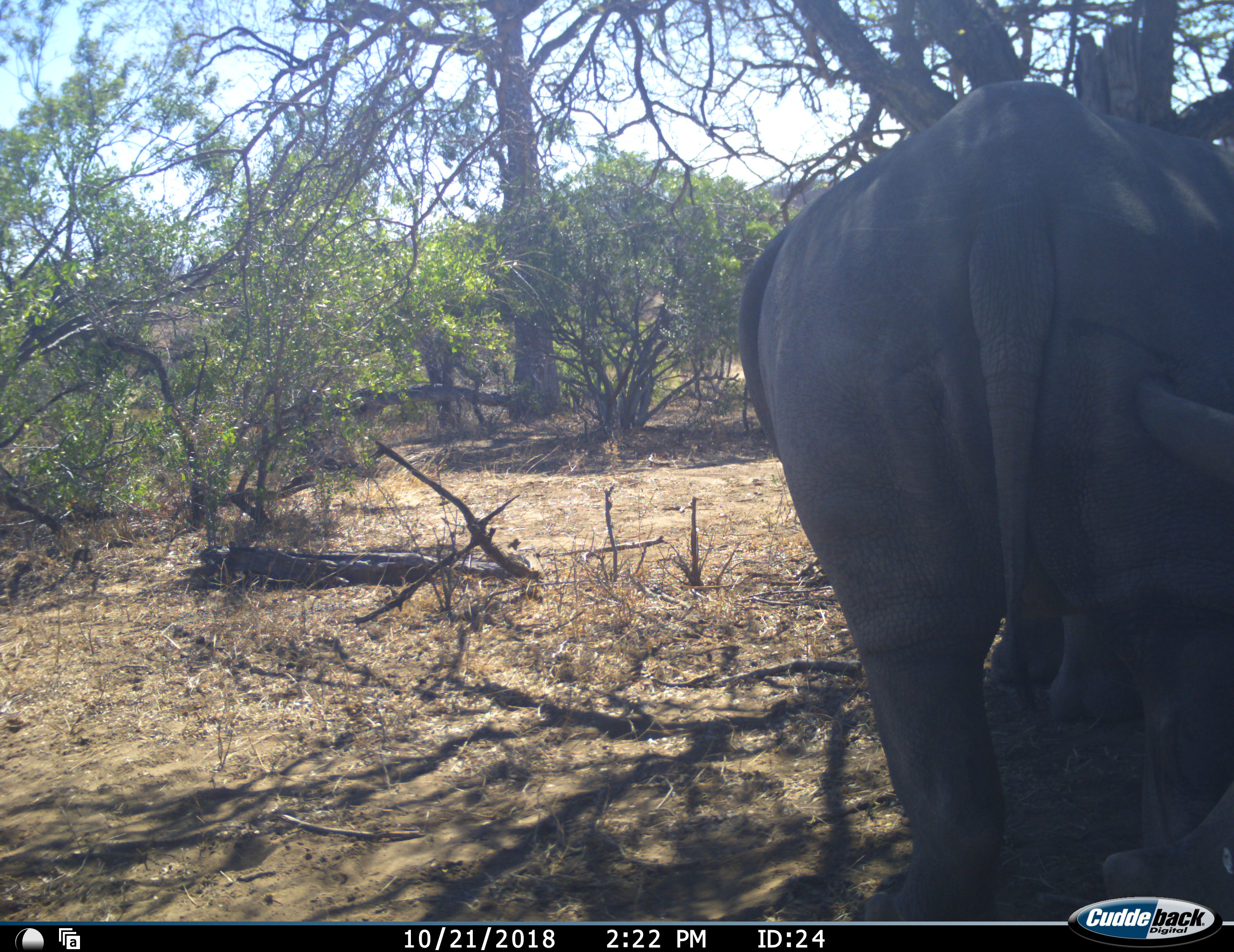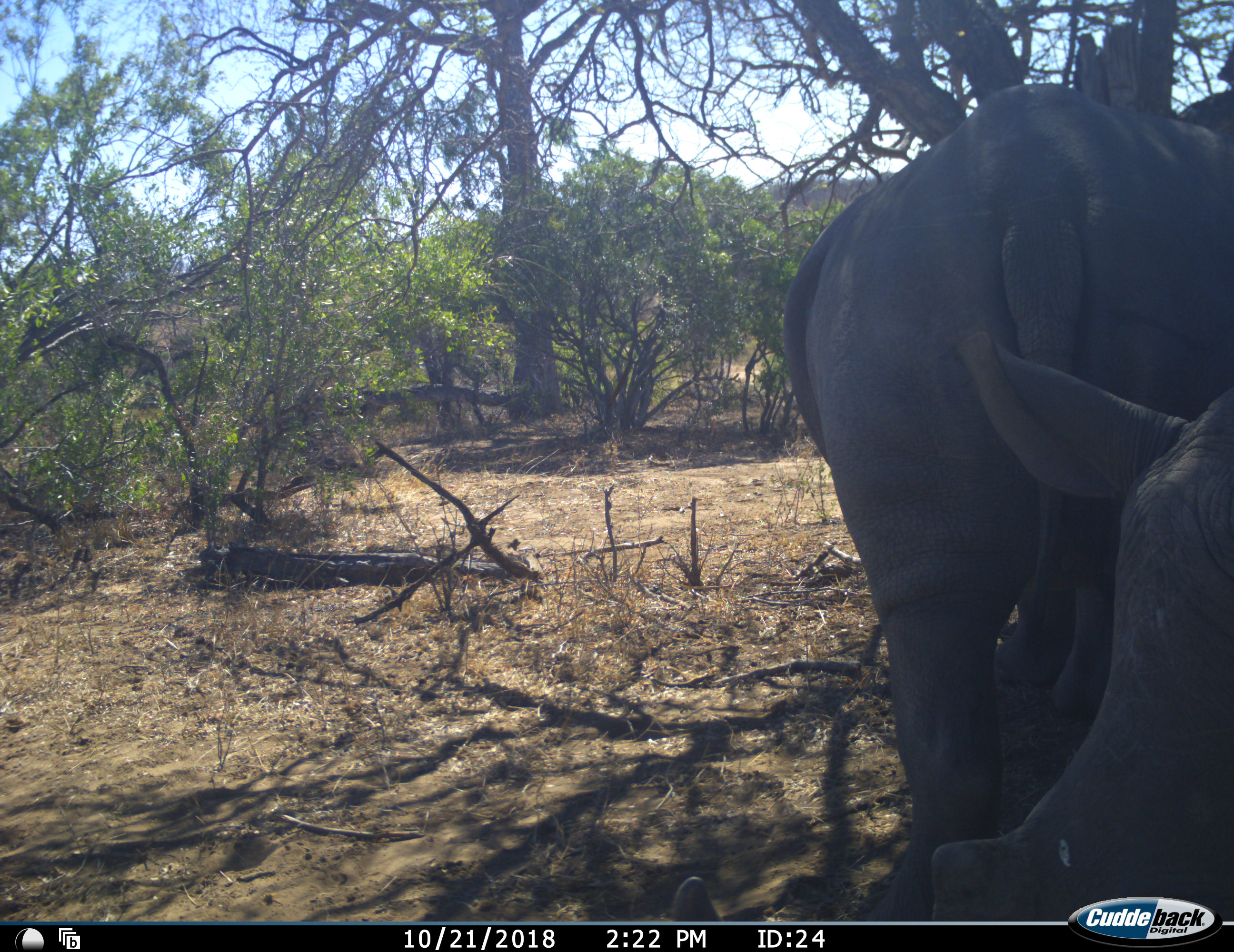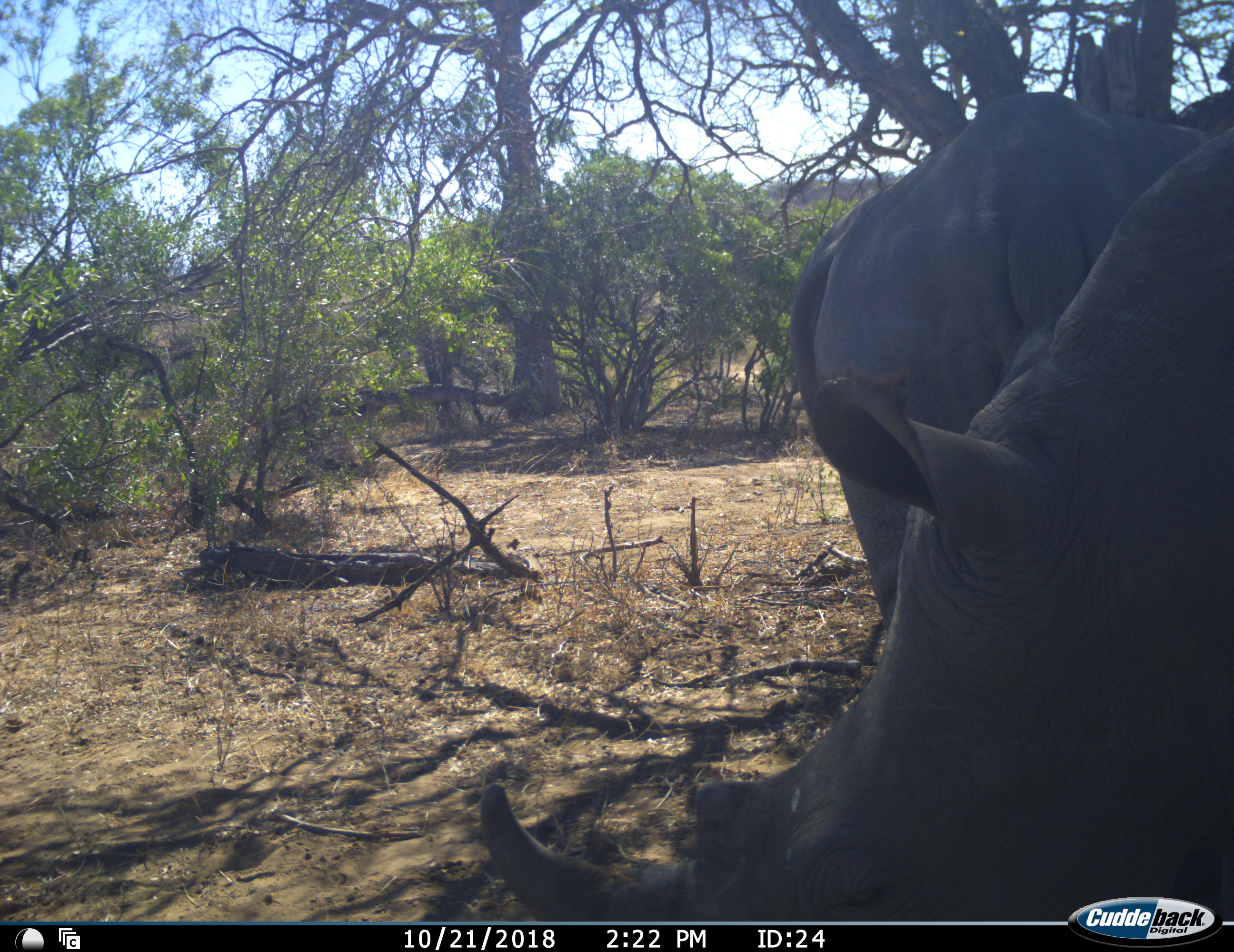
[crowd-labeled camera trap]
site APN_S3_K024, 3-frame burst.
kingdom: Animalia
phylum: Chordata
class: Mammalia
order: Perissodactyla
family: Rhinocerotidae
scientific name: Rhinocerotidae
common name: unknown rhinoceros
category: rhinocerosunknown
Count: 2.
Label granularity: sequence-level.